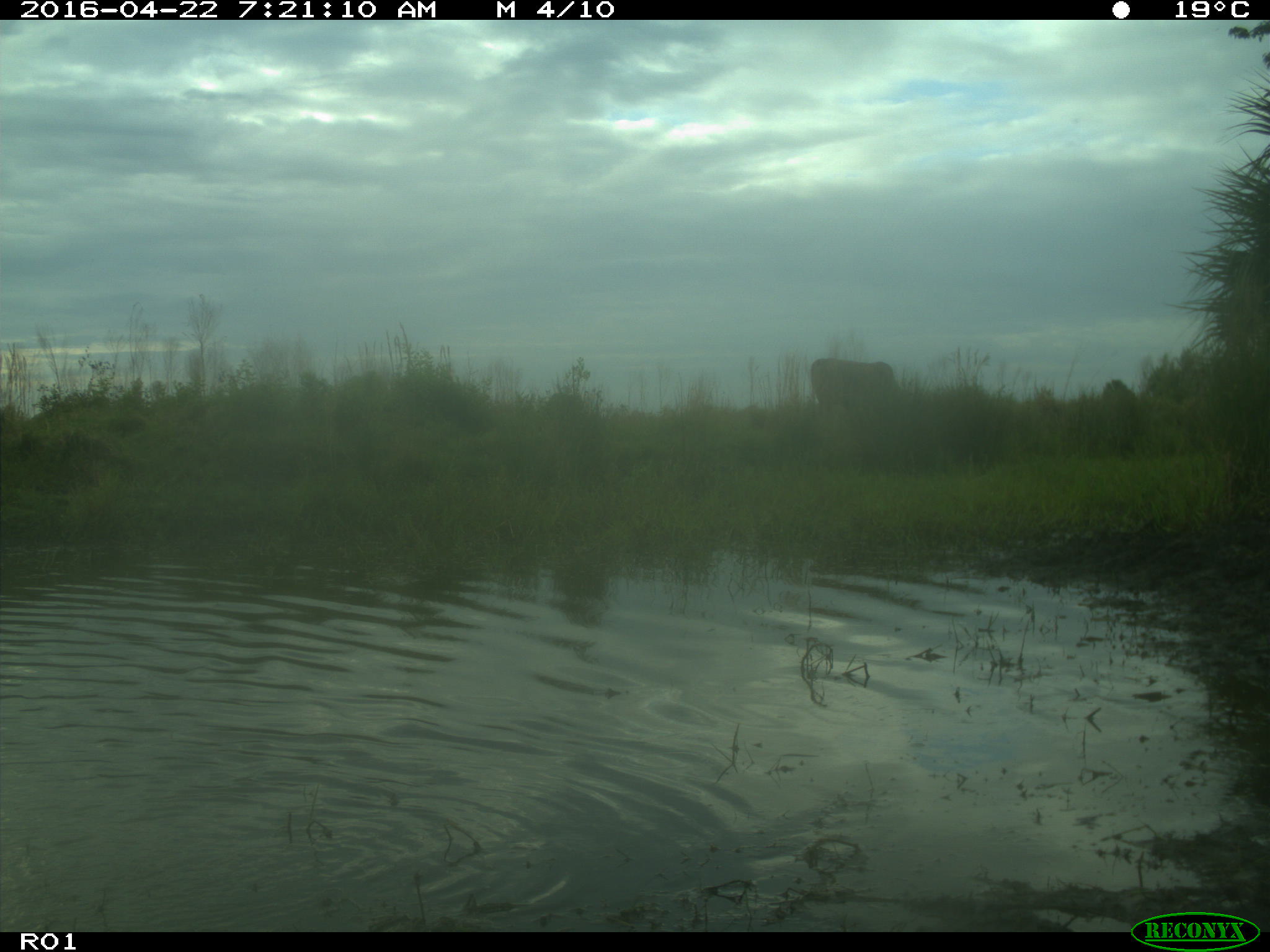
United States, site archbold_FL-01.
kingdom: Animalia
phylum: Chordata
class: Mammalia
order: Artiodactyla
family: Bovidae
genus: Bos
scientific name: Bos taurus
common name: domestic cow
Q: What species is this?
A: Bos taurus (domestic cow).